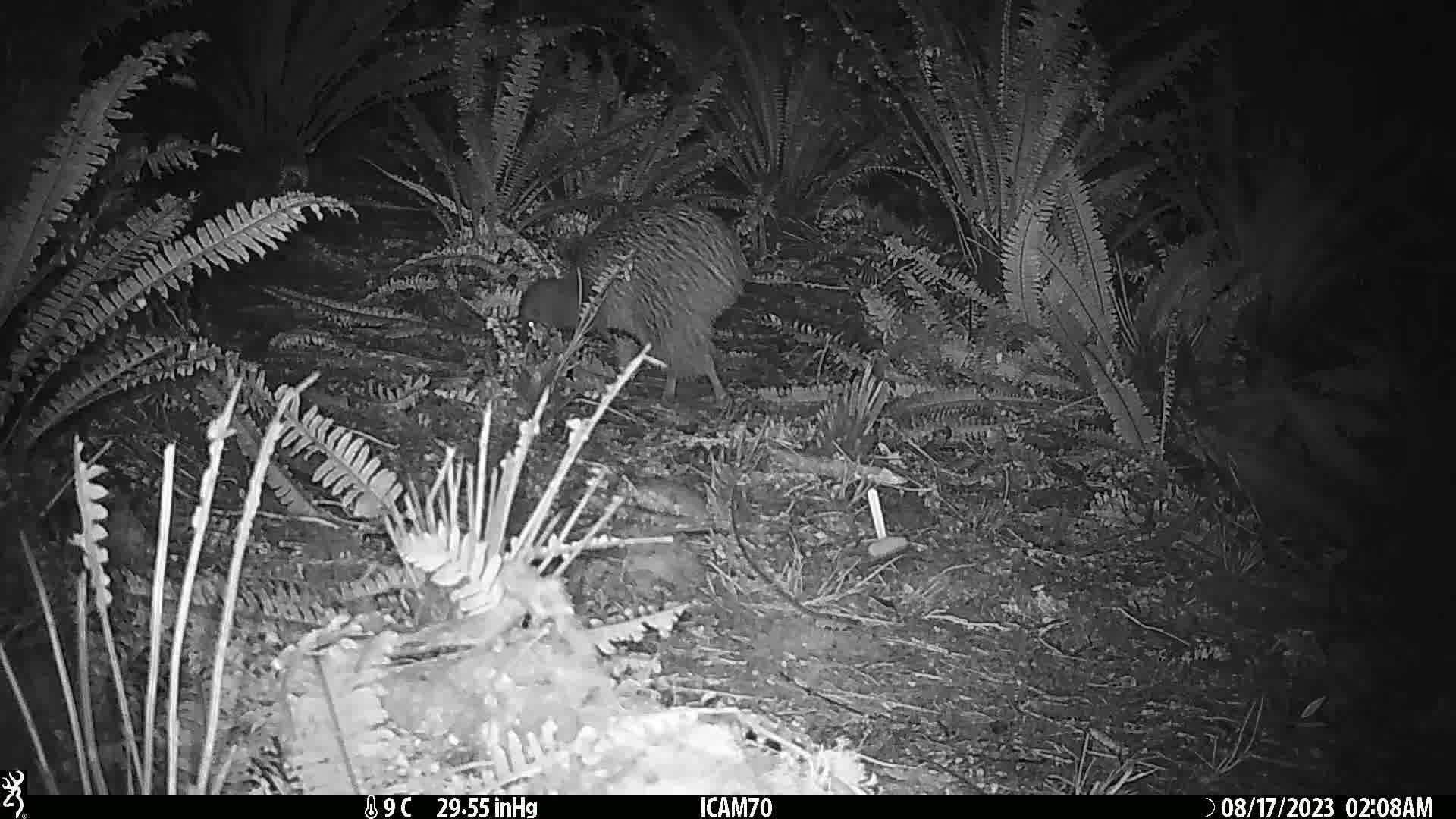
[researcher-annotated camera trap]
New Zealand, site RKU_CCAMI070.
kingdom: Animalia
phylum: Chordata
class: Aves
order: Apterygiformes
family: Apterygidae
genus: Apteryx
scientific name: Apteryx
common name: kiwi